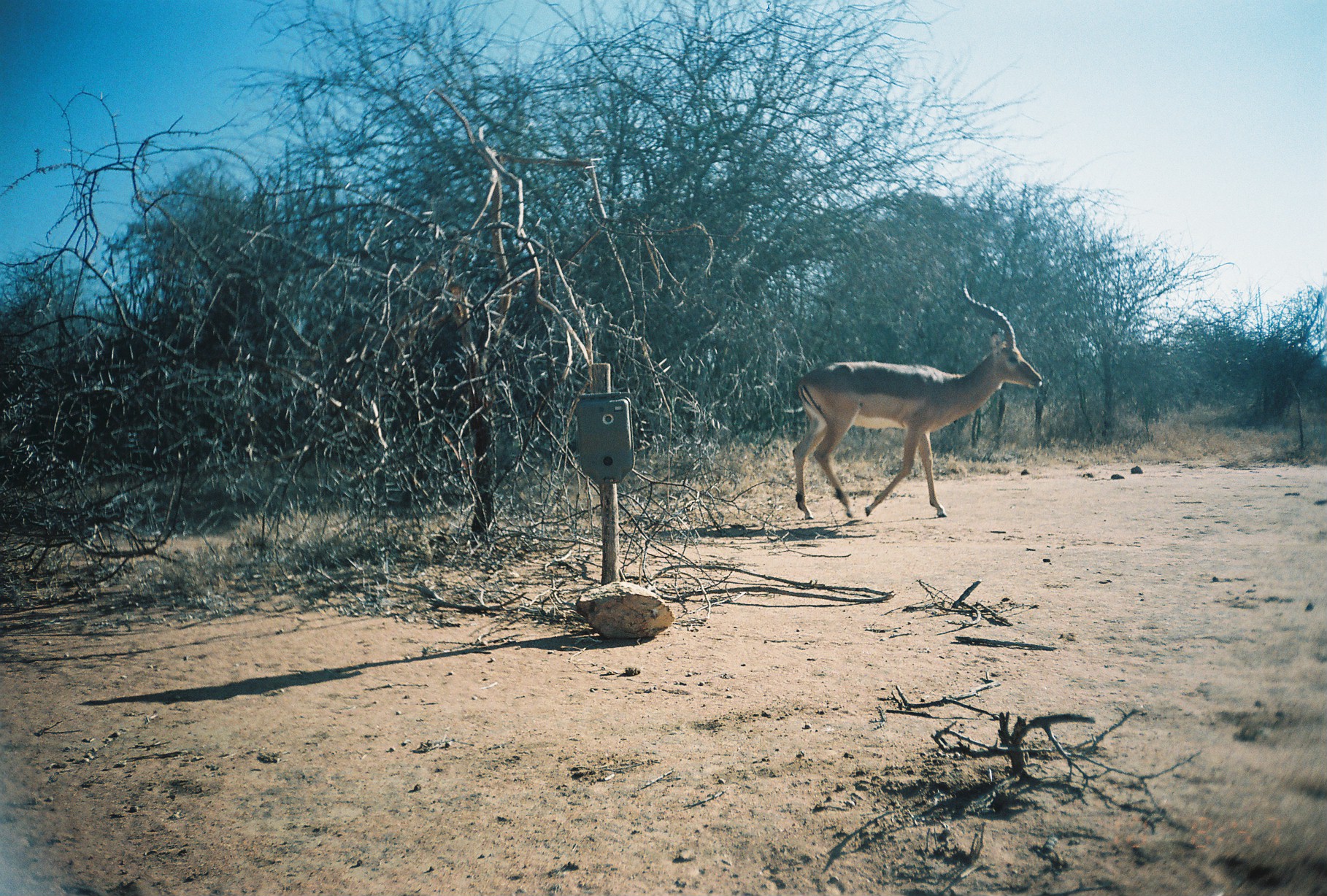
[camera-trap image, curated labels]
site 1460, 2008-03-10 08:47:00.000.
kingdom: Animalia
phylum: Chordata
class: Mammalia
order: Artiodactyla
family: Bovidae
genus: Aepyceros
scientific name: Aepyceros melampus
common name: impala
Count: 1.